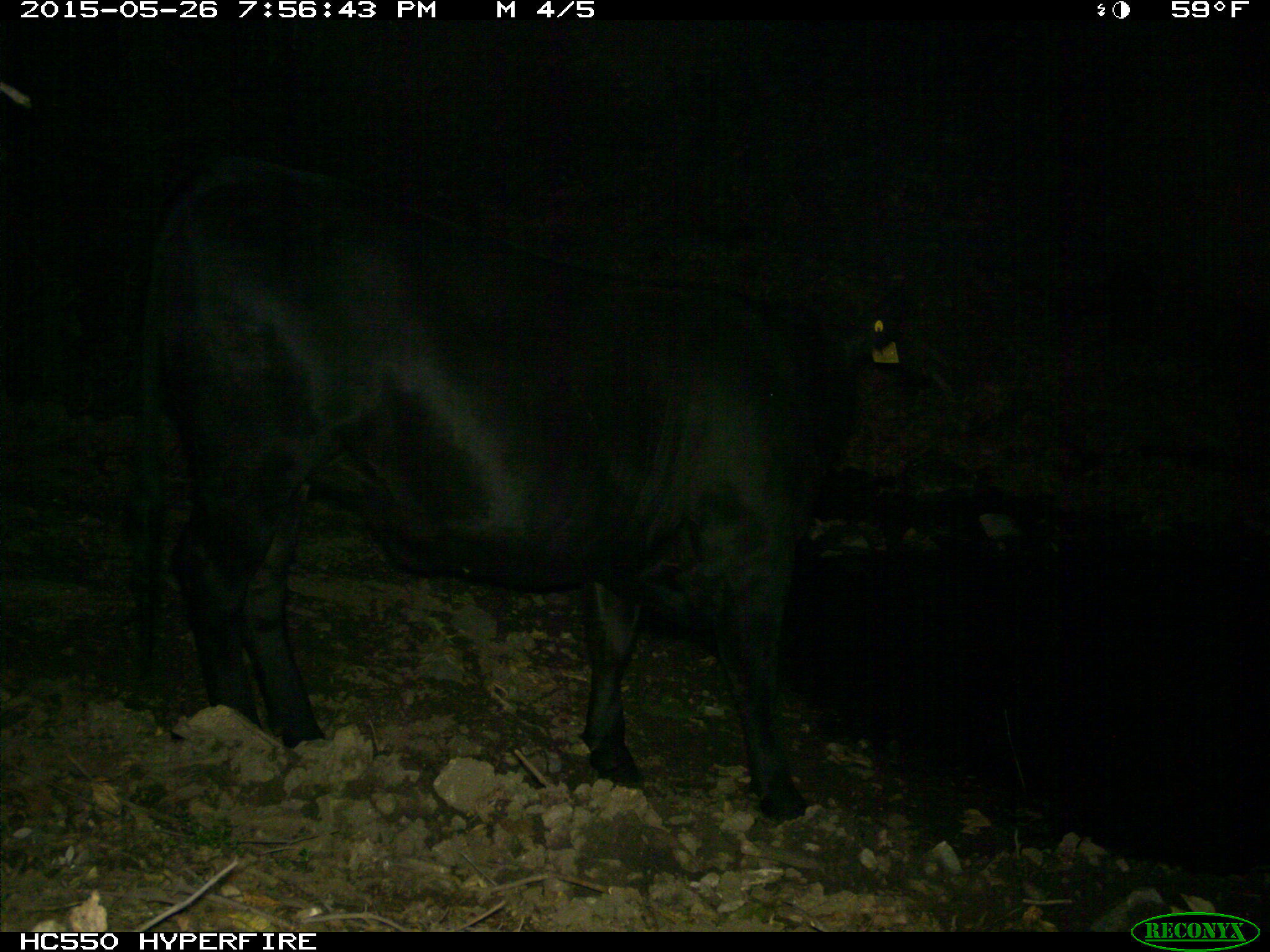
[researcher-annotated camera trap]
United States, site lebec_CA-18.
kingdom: Animalia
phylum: Chordata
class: Mammalia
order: Artiodactyla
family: Bovidae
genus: Bos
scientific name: Bos taurus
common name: domestic cow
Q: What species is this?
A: Bos taurus (domestic cow).